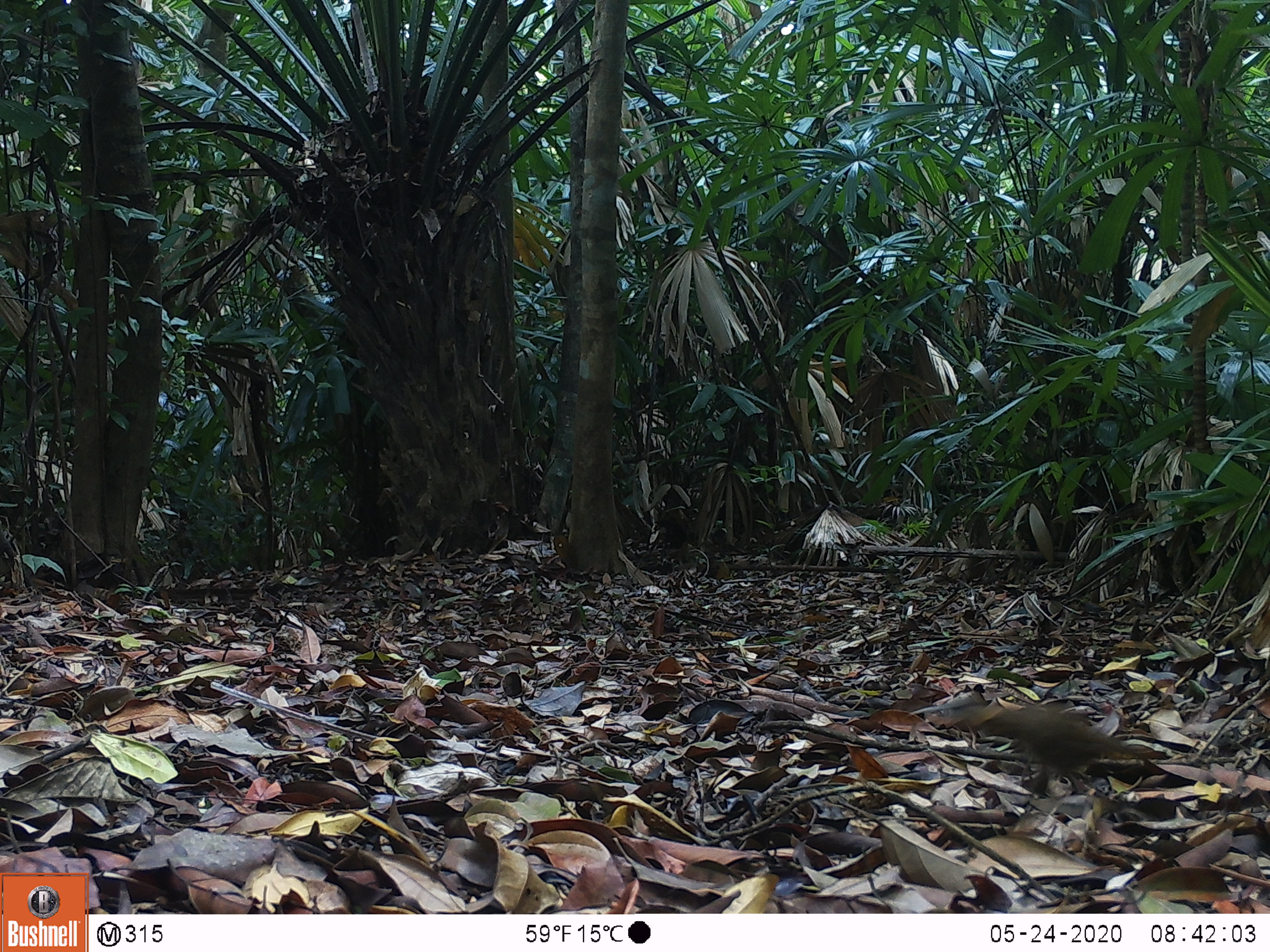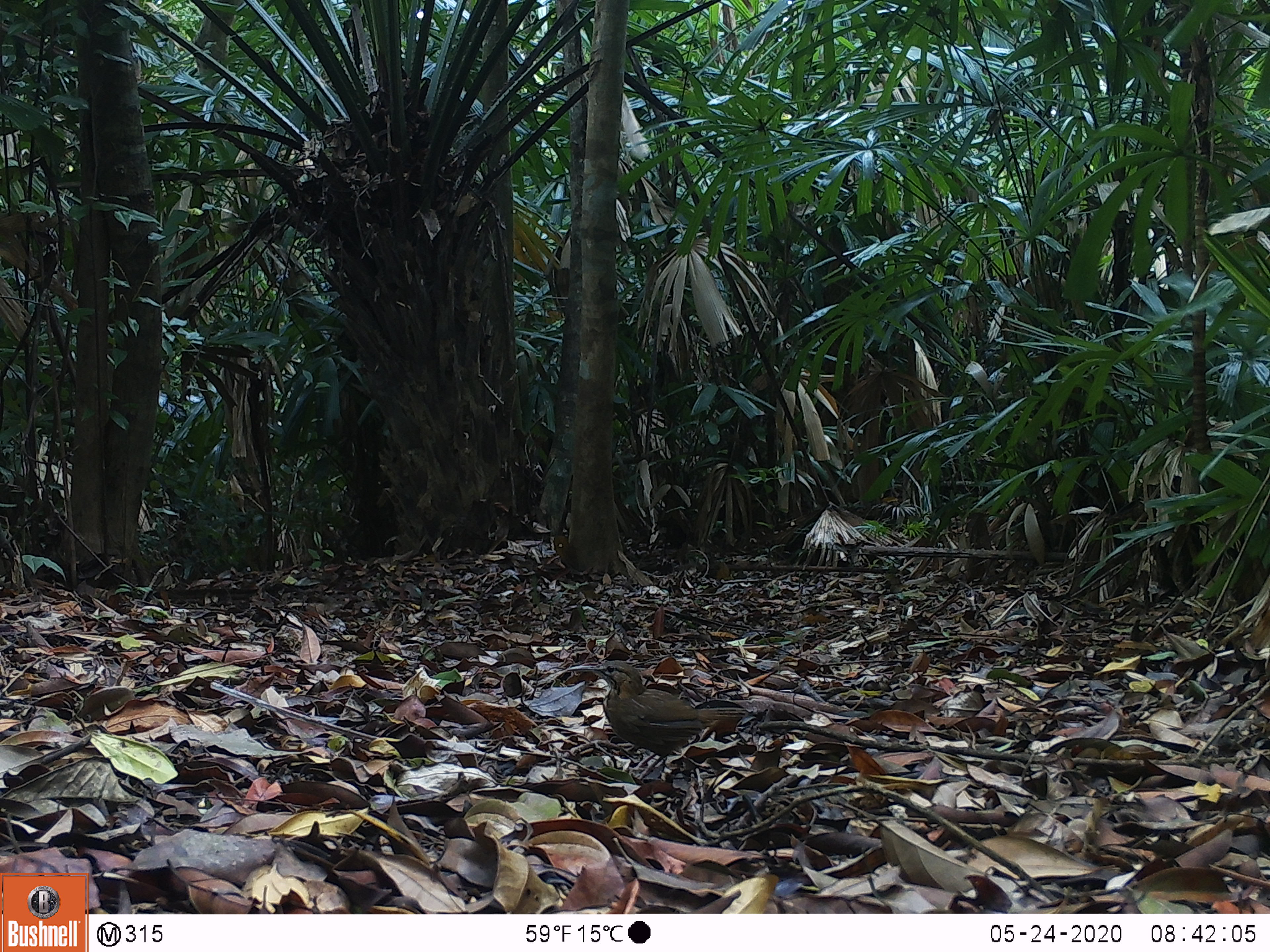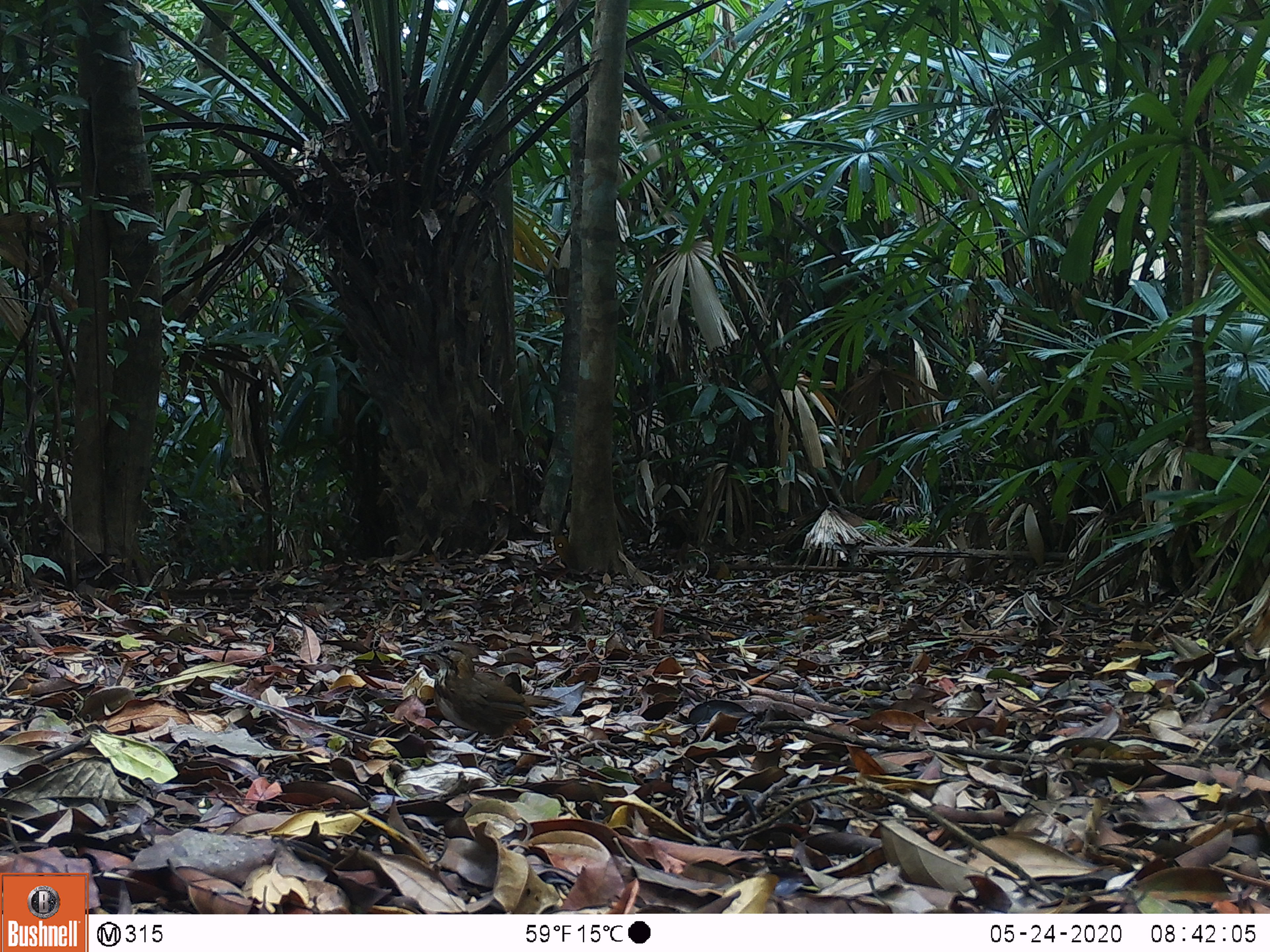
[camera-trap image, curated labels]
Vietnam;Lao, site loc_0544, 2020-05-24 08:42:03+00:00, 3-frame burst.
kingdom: Animalia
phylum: Chordata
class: Aves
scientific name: Aves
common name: bird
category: unidentified bird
Unidentified bird (bird) (Aves). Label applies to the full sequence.